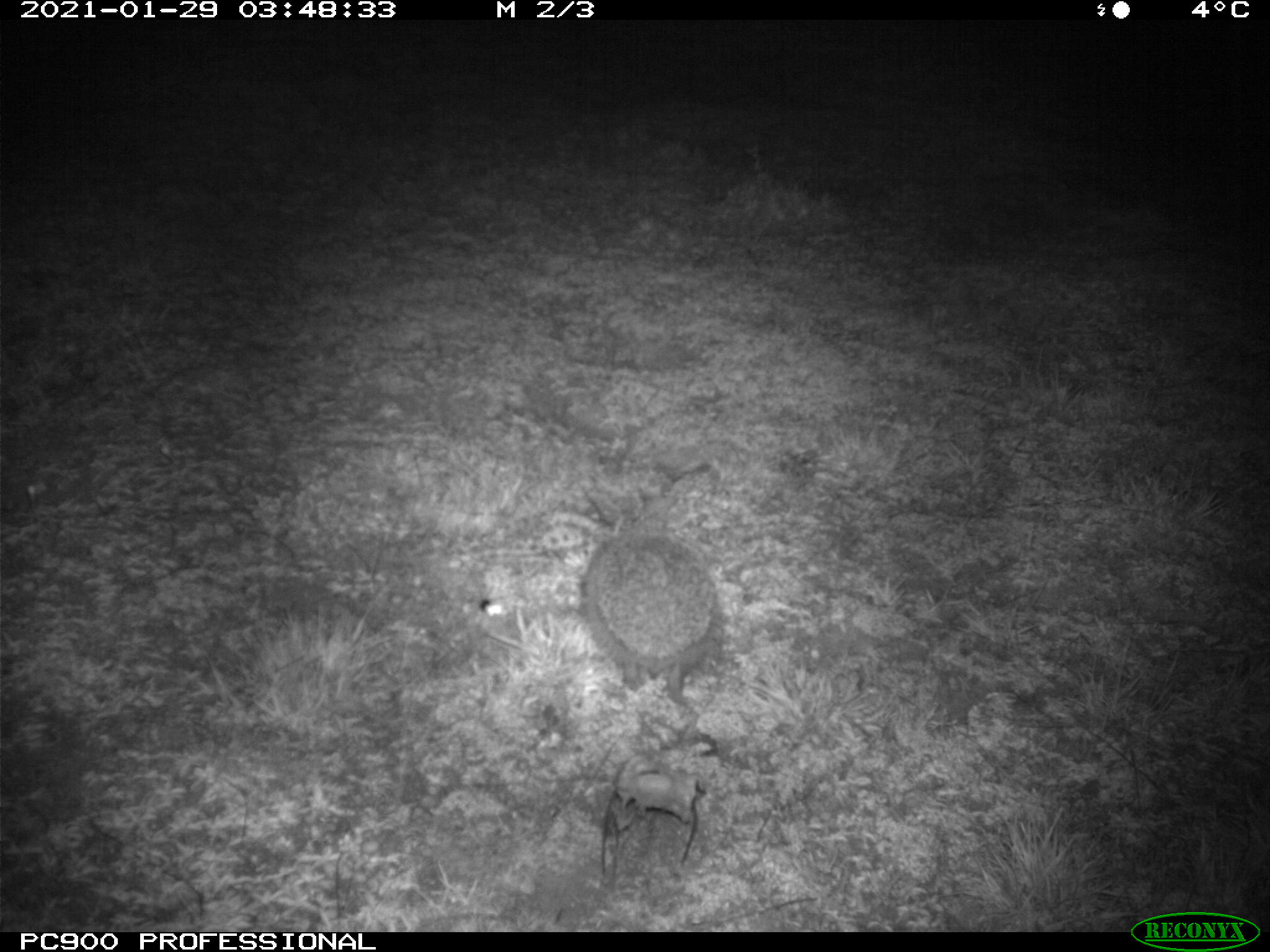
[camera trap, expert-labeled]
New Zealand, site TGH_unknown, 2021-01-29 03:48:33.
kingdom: Animalia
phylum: Chordata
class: Mammalia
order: Eulipotyphla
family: Erinaceidae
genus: Erinaceus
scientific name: Erinaceus europaeus europaeus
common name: european hedgehog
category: hedgehog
Hedgehog (european hedgehog) (Erinaceus europaeus europaeus).